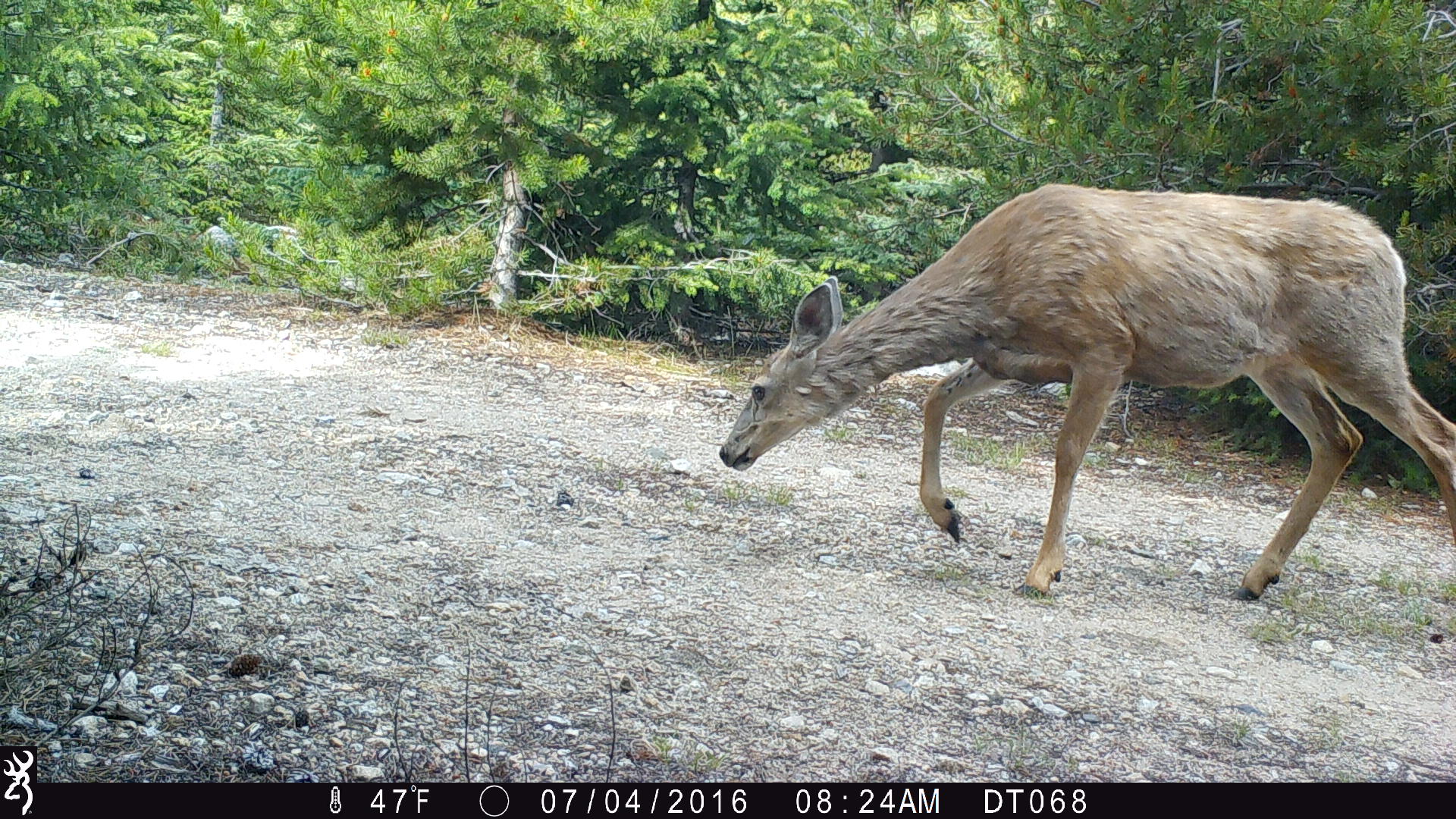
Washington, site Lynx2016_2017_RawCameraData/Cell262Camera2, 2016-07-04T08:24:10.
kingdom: Animalia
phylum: Chordata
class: Mammalia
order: Artiodactyla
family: Cervidae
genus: Odocoileus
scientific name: Odocoileus hemionus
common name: mule deer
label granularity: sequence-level